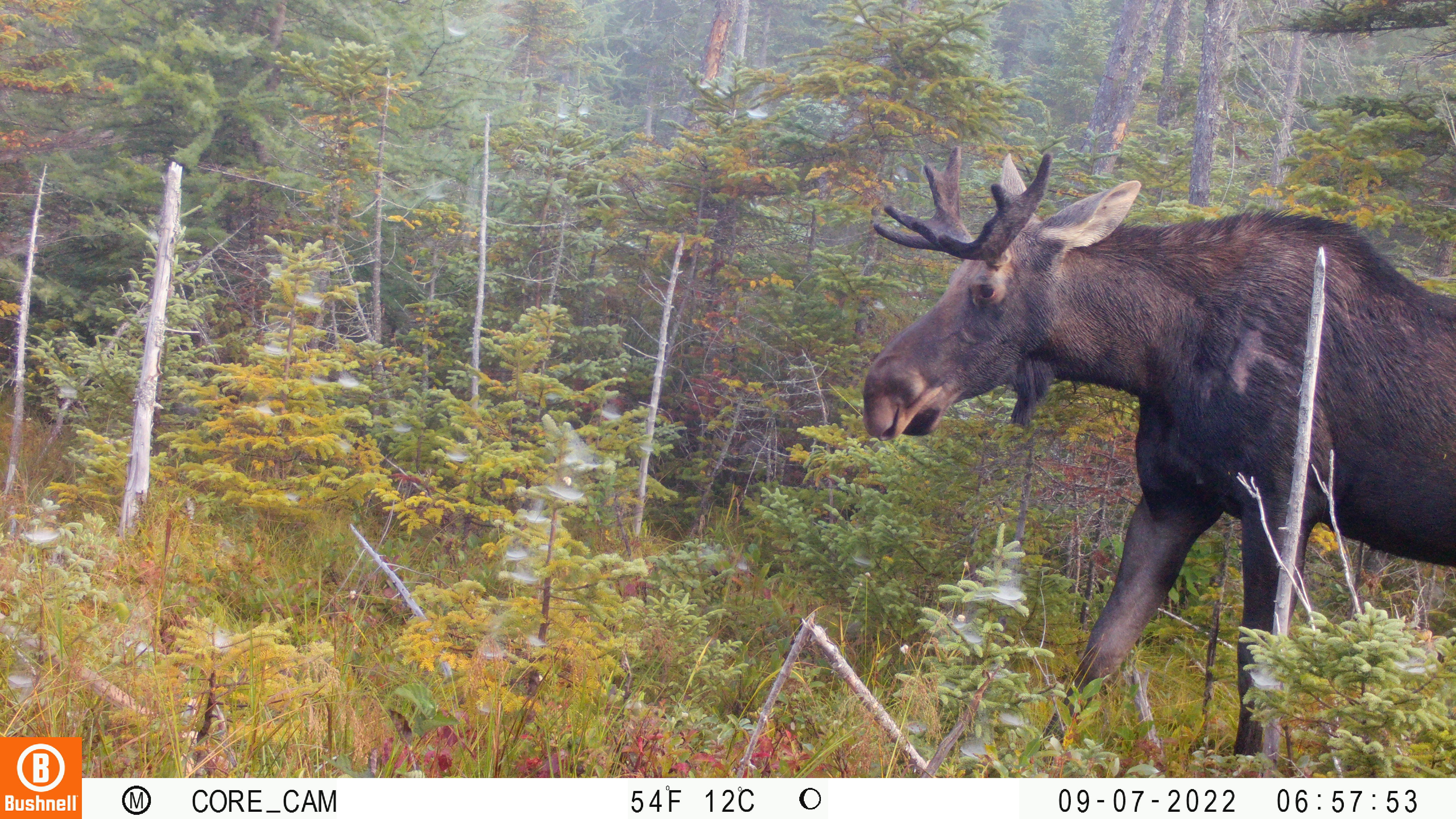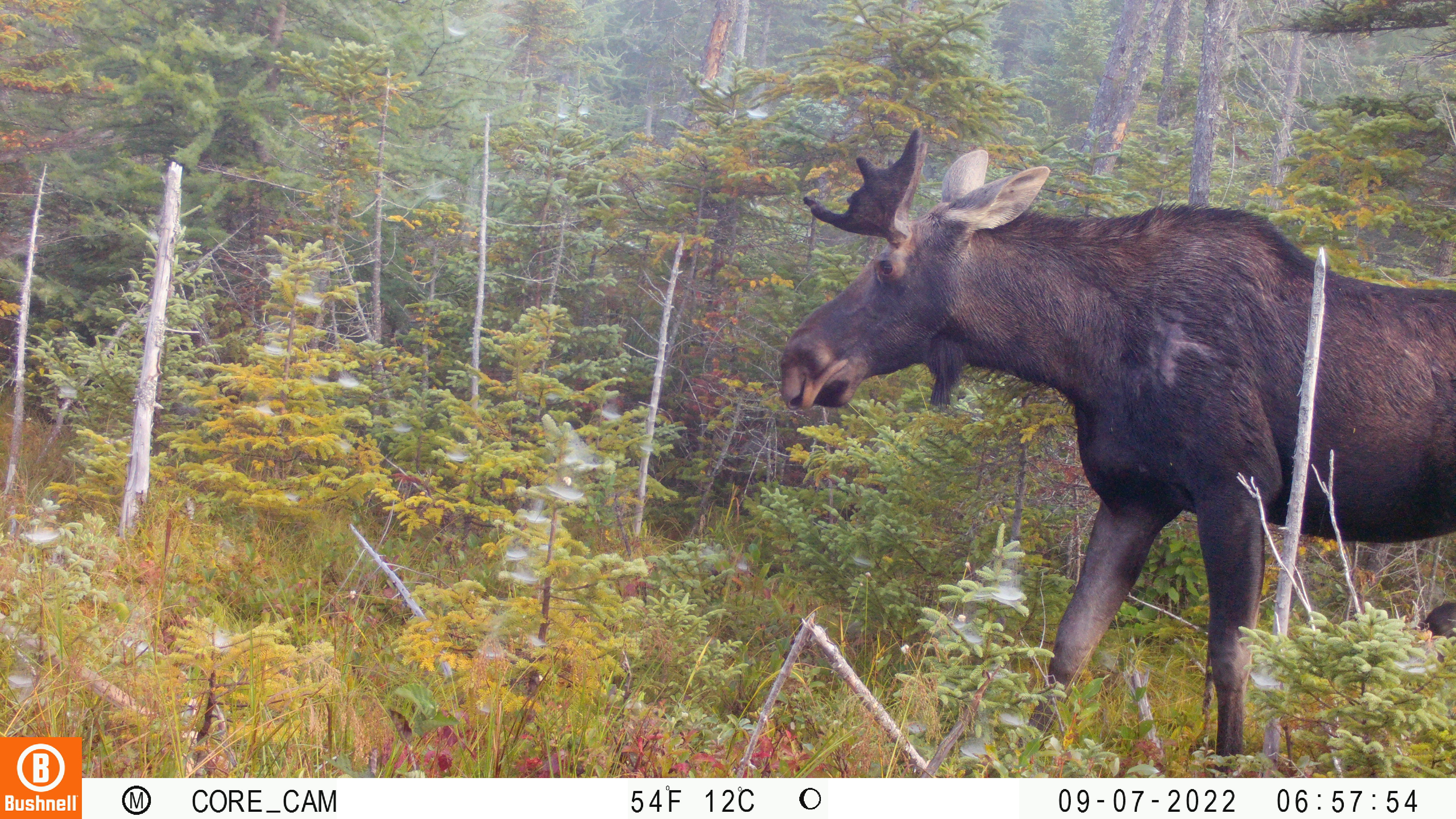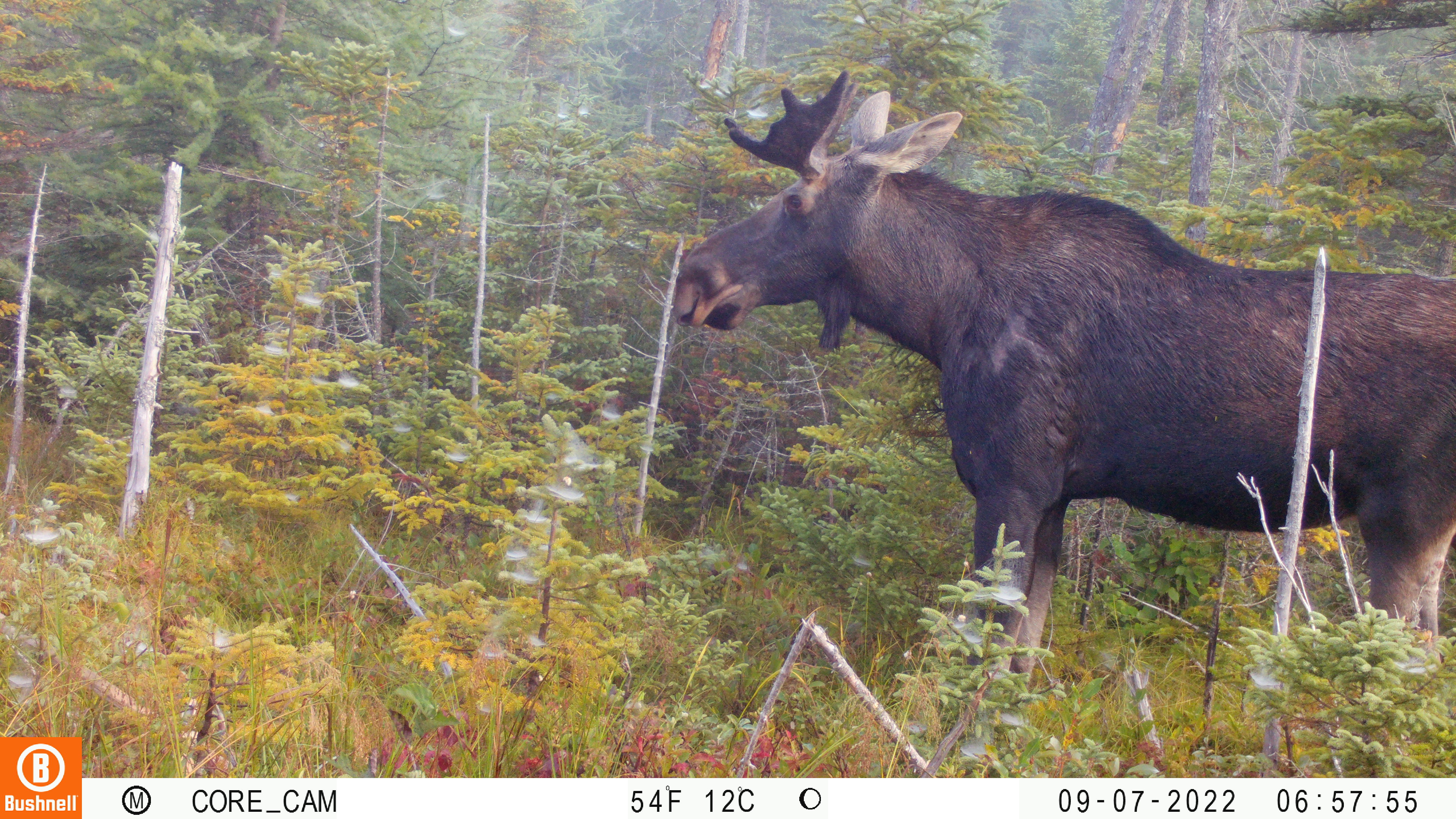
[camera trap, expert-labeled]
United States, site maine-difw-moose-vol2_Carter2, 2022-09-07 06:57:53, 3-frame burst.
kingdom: Animalia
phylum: Chordata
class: Mammalia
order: Artiodactyla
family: Cervidae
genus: Alces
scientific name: Alces alces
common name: moose